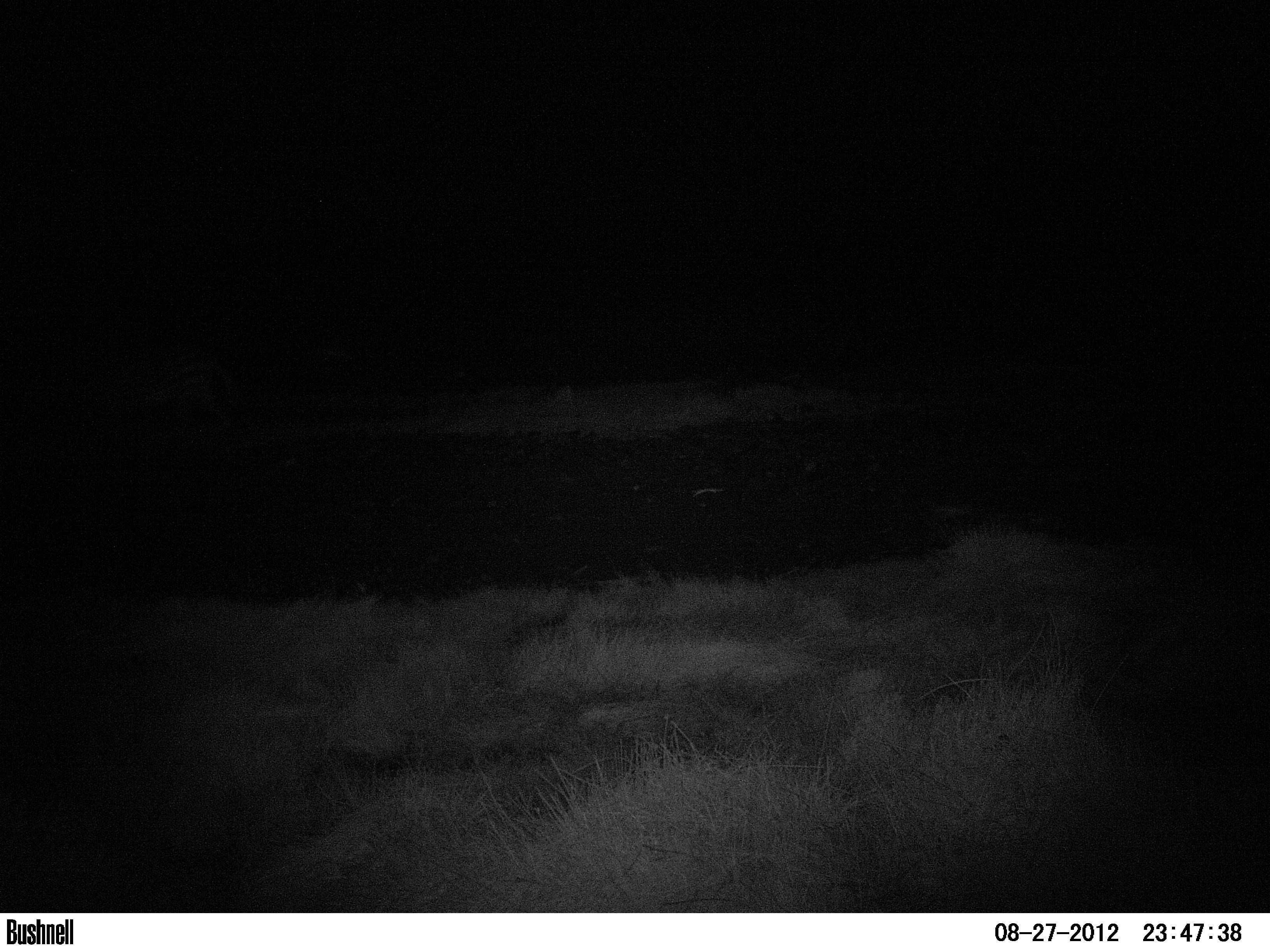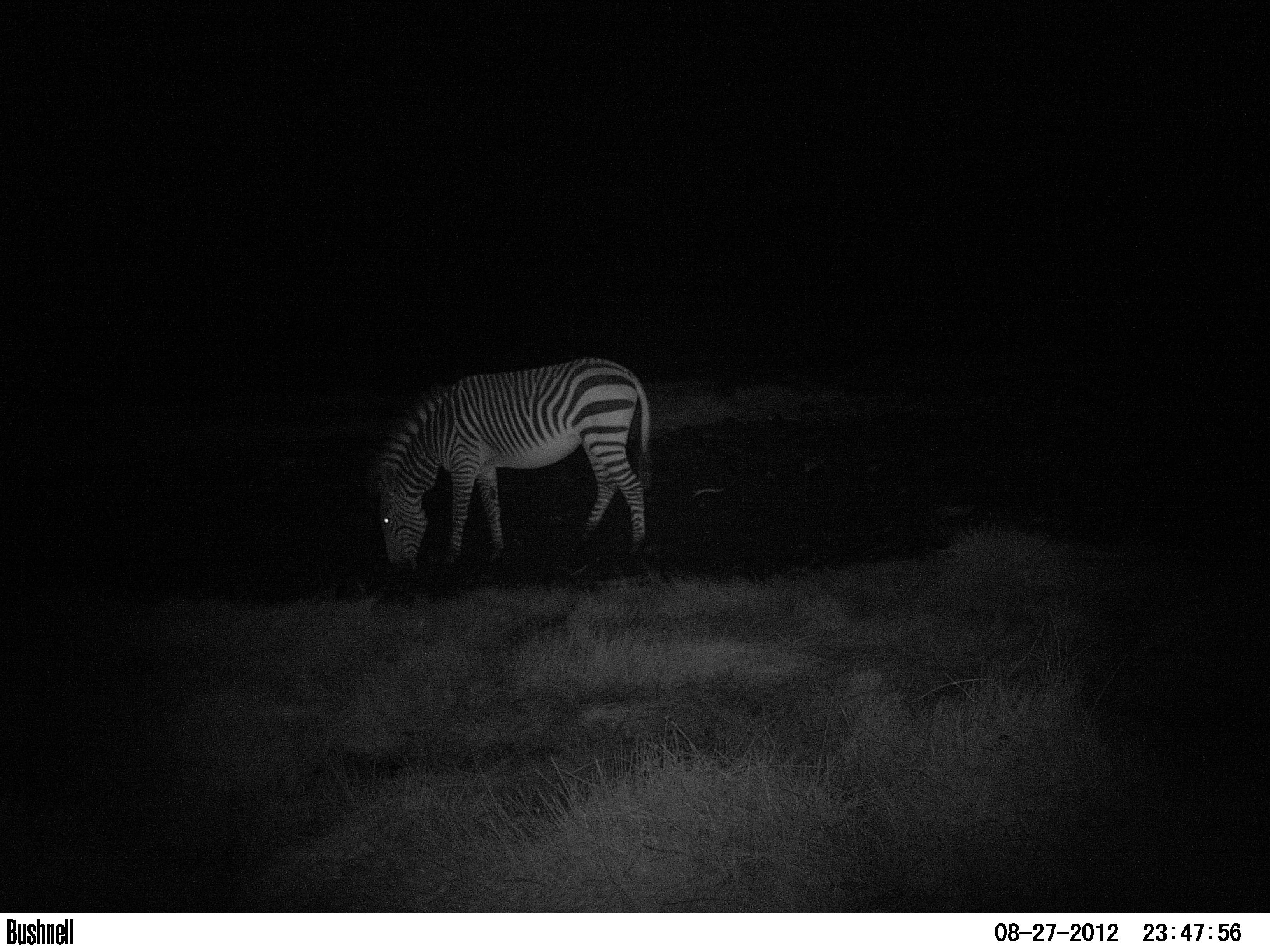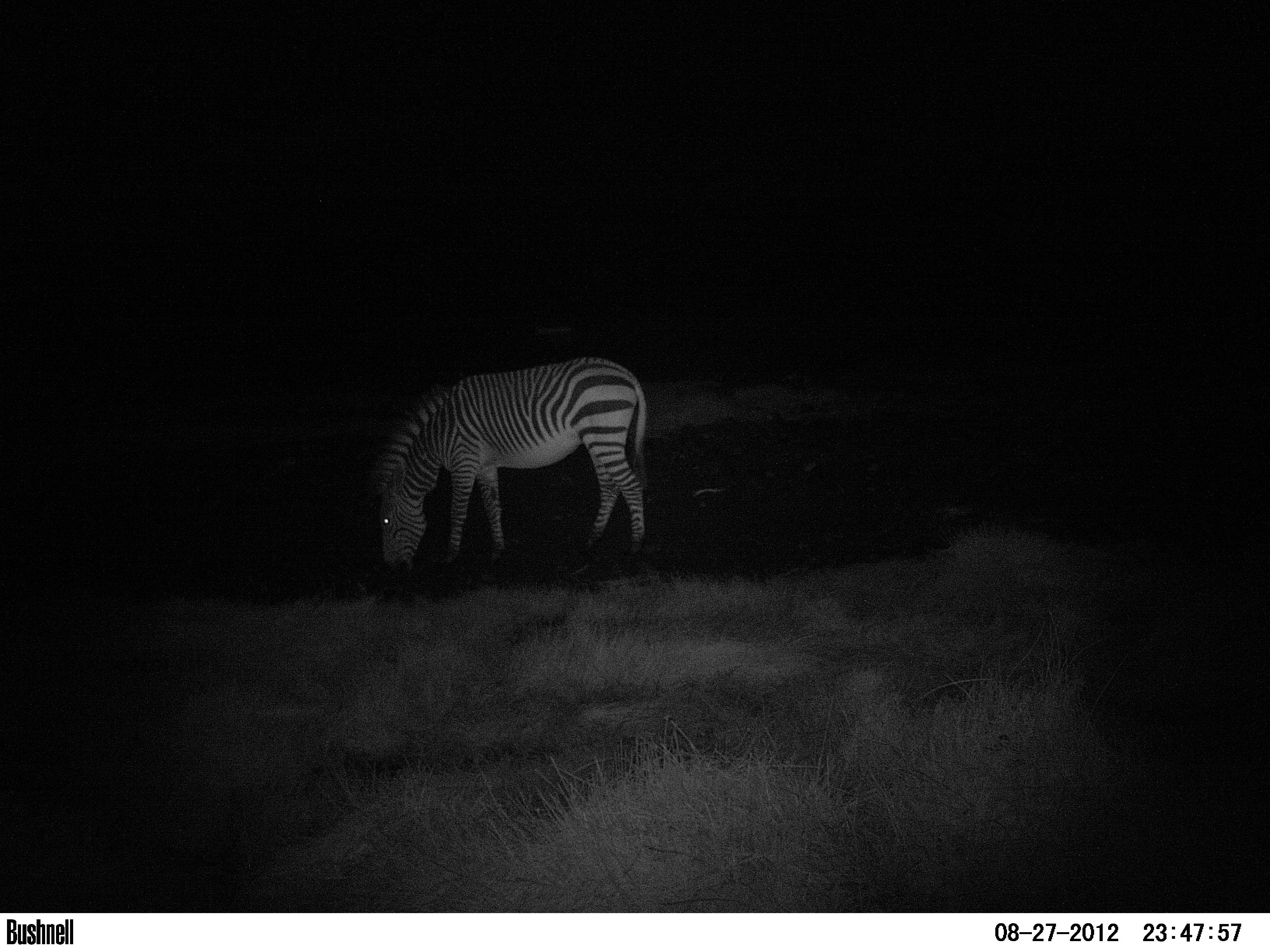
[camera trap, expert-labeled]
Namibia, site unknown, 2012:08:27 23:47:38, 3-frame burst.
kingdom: Animalia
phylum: Chordata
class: Mammalia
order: Perissodactyla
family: Equidae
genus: Equus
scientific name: Equus zebra hartmannae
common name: hartmann's mountain zebra